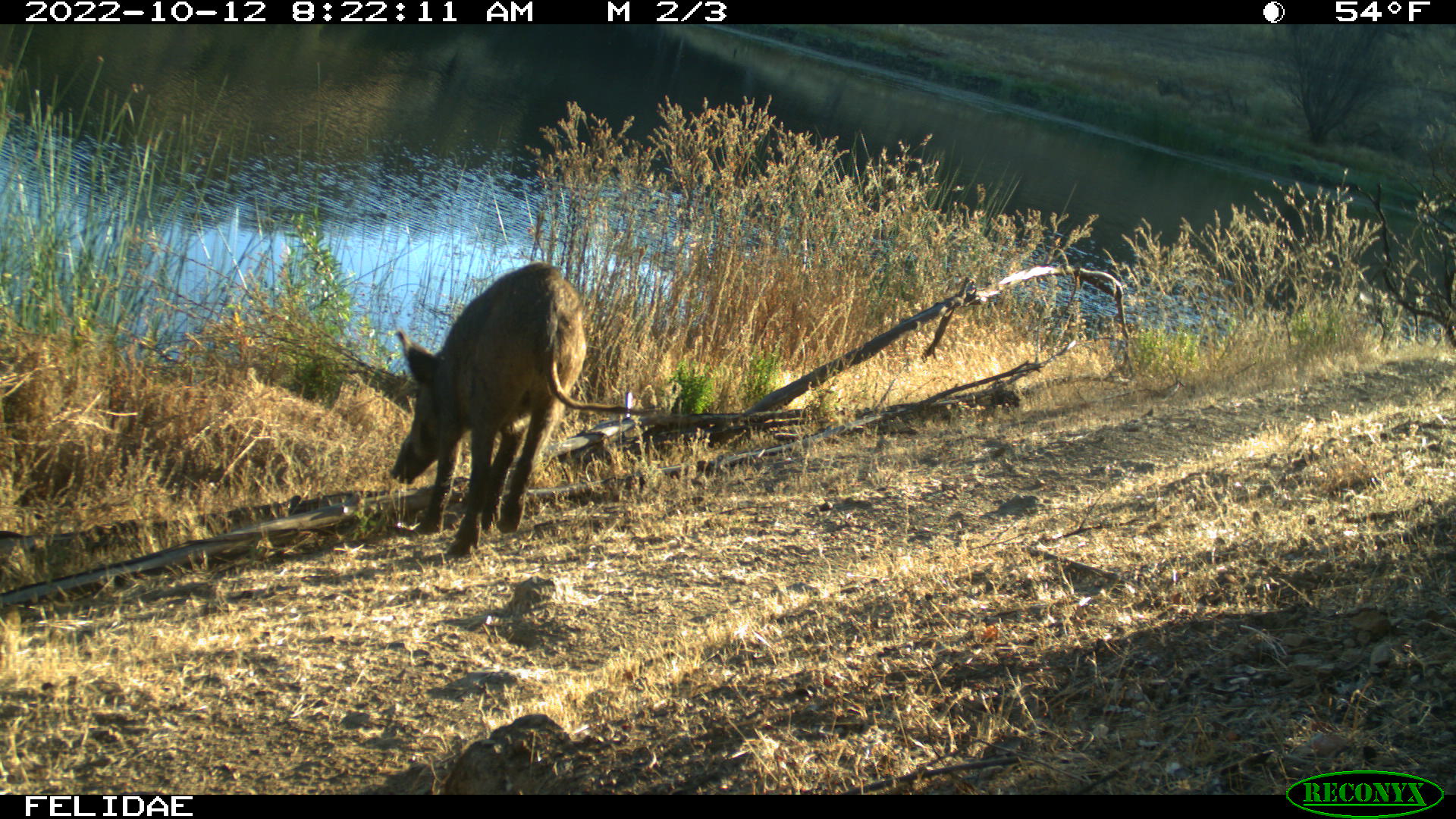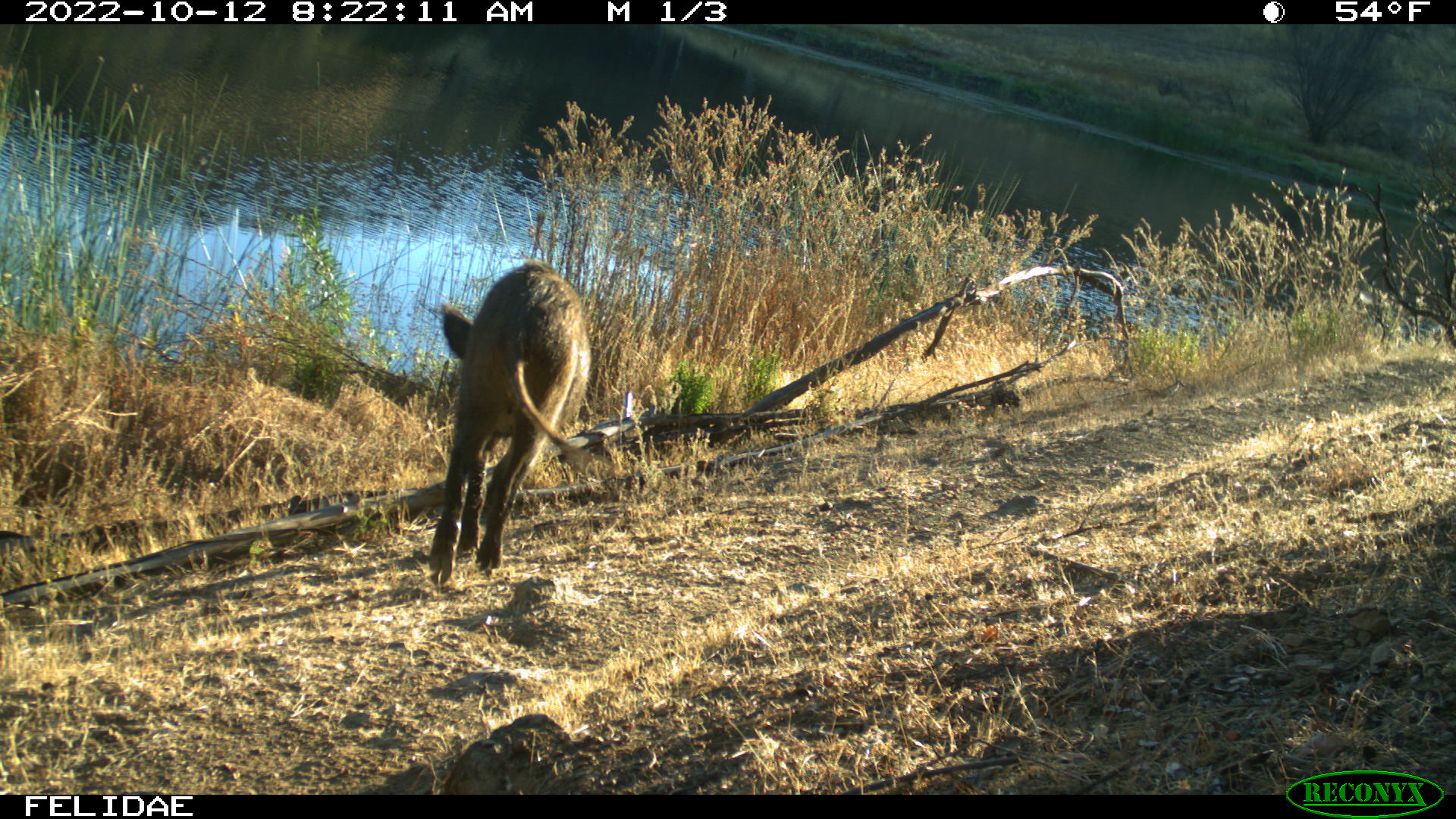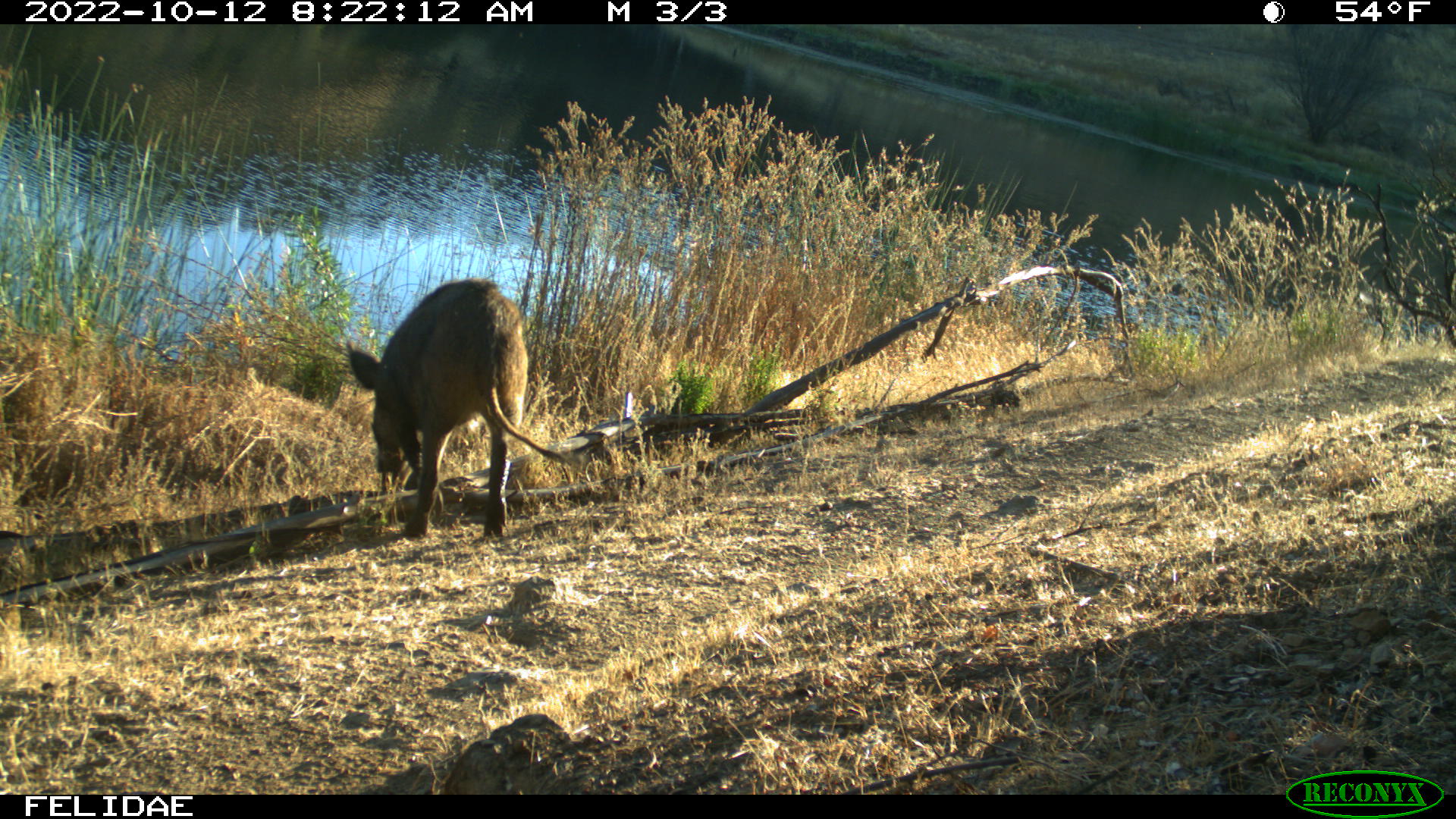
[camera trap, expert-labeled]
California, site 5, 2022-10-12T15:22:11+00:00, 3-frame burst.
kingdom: Animalia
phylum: Chordata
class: Mammalia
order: Artiodactyla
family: Suidae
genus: Sus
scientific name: Sus scrofa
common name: wild boar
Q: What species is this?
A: Wild boar (Sus scrofa).